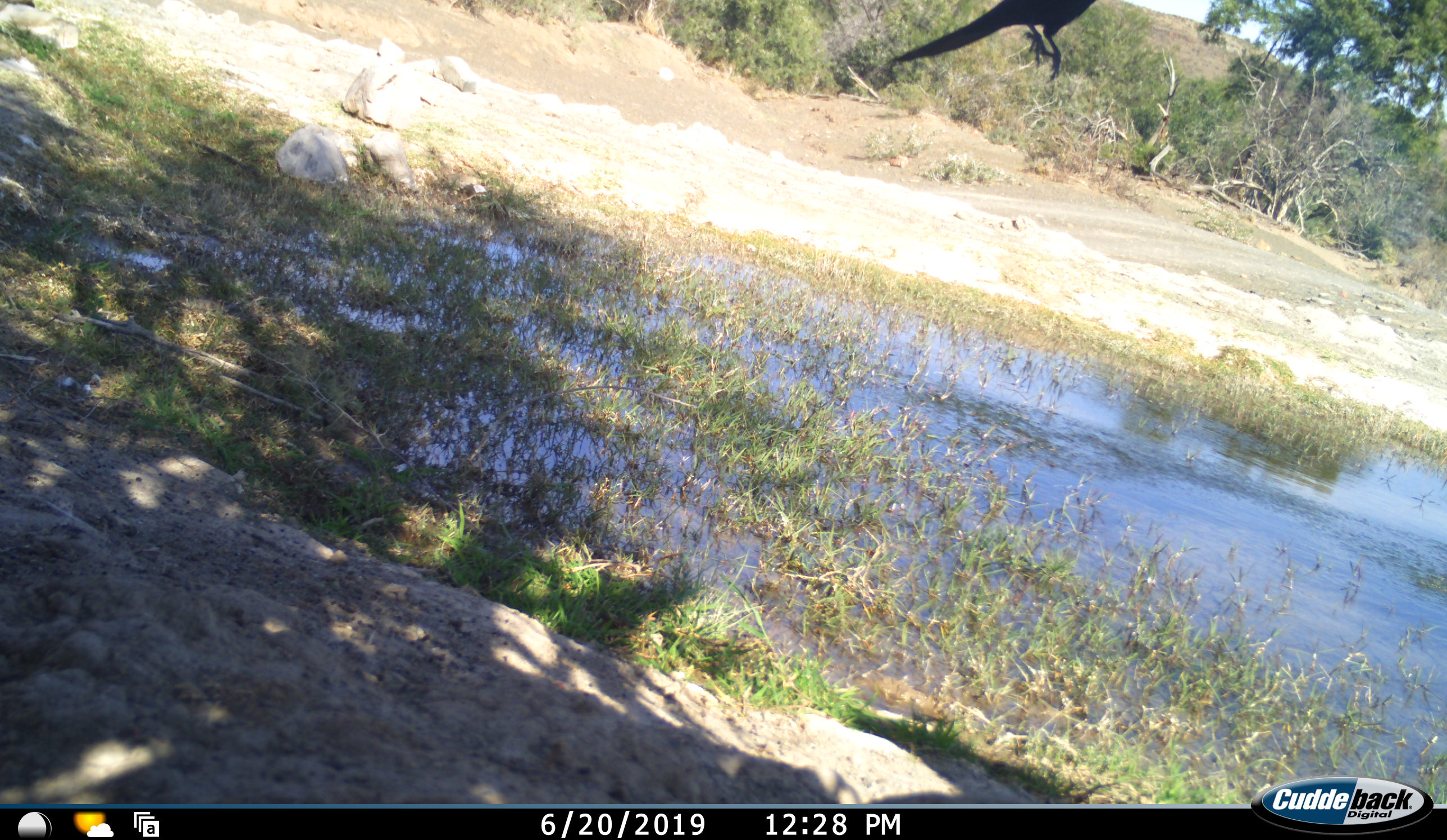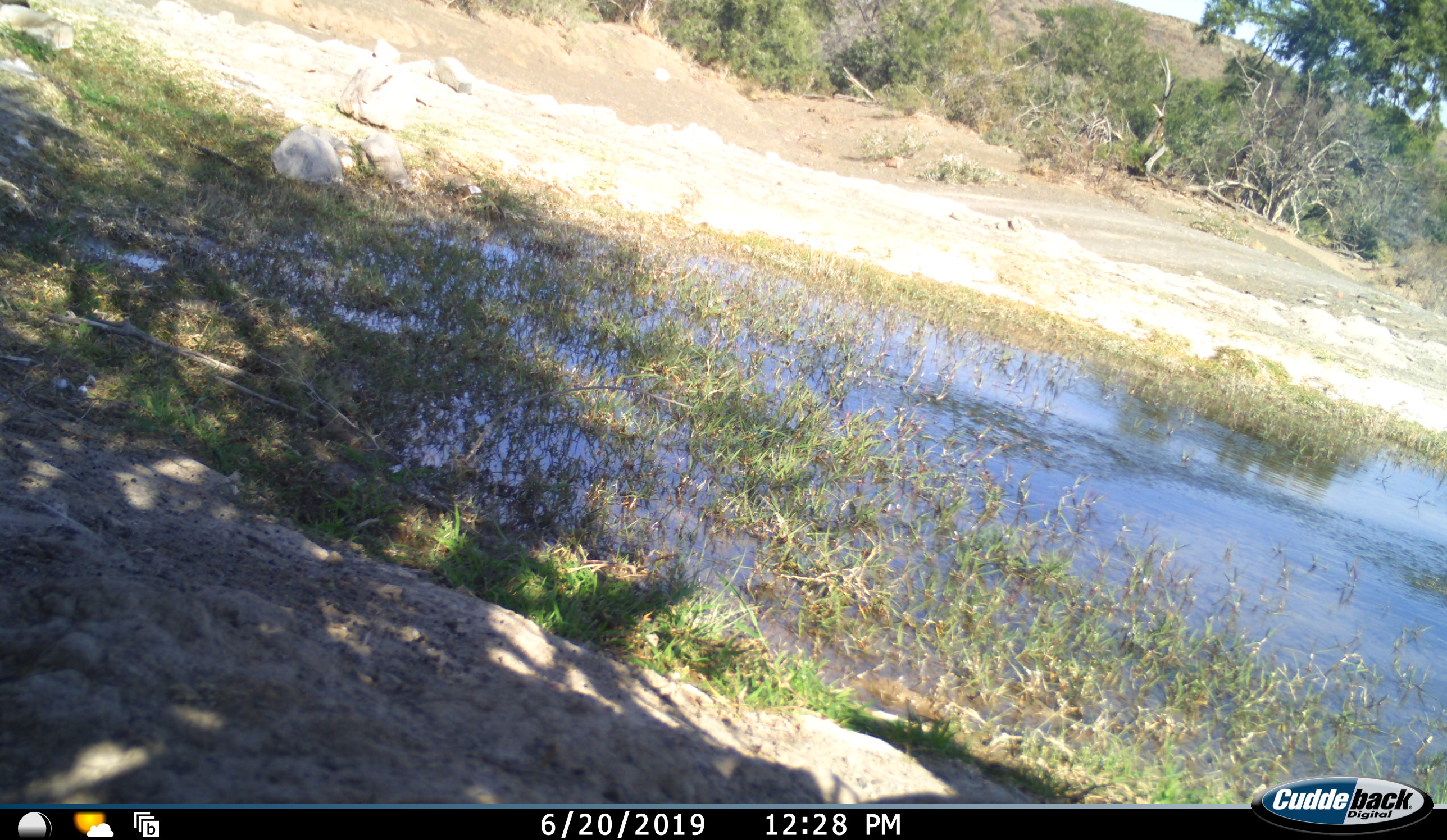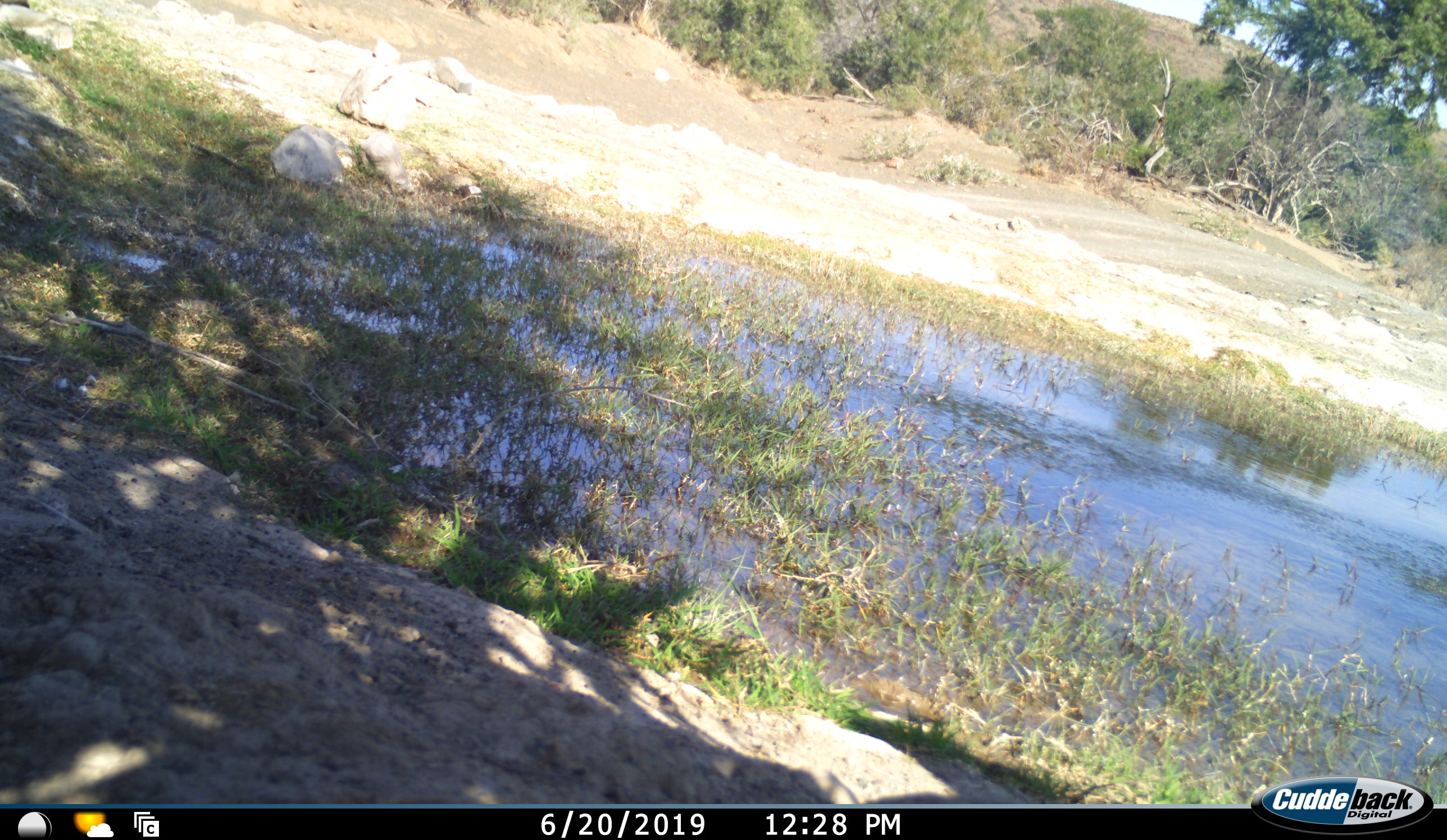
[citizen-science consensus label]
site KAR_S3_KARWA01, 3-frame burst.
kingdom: Animalia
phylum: Chordata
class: Aves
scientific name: Aves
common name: bird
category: birdother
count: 1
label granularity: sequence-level